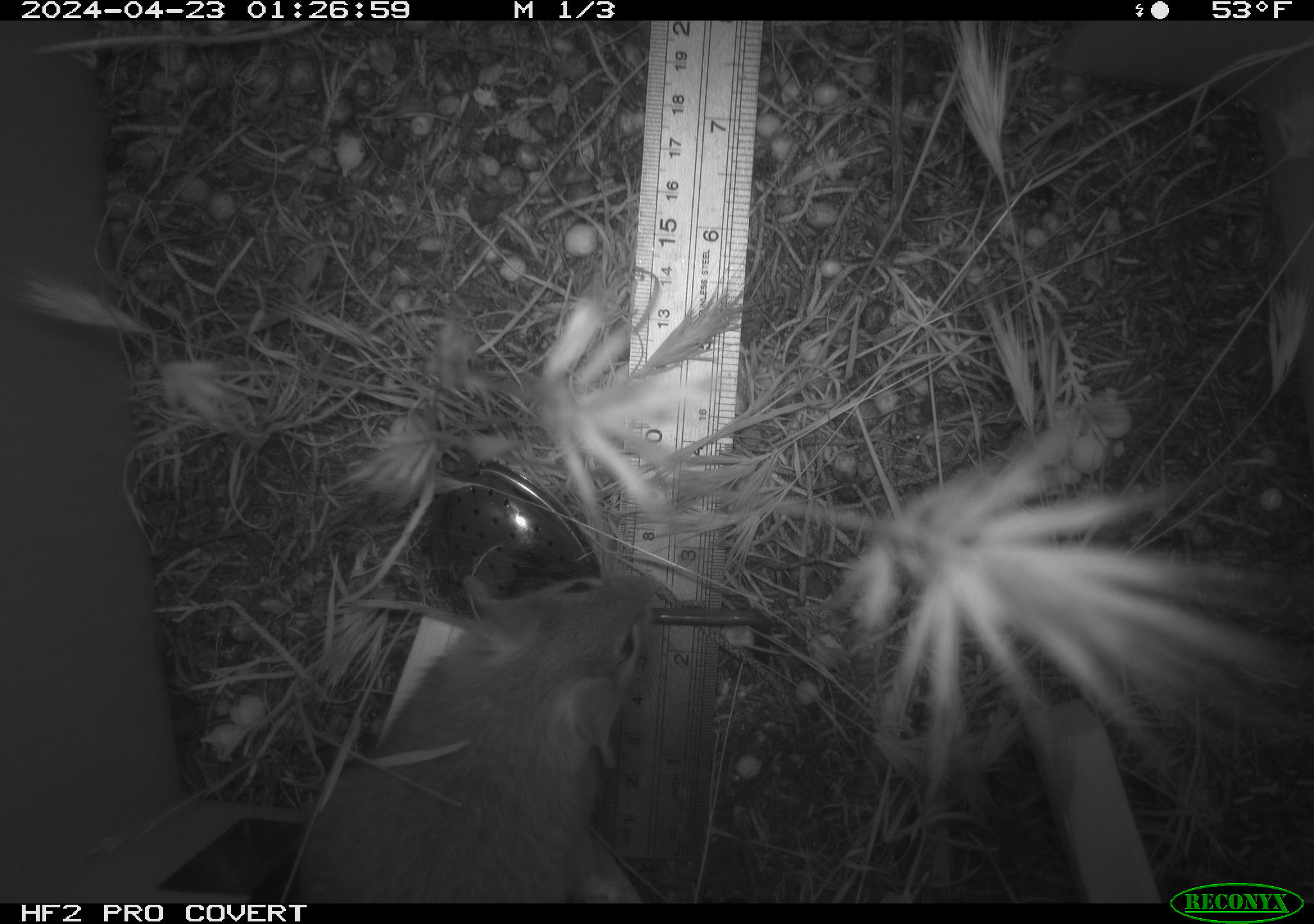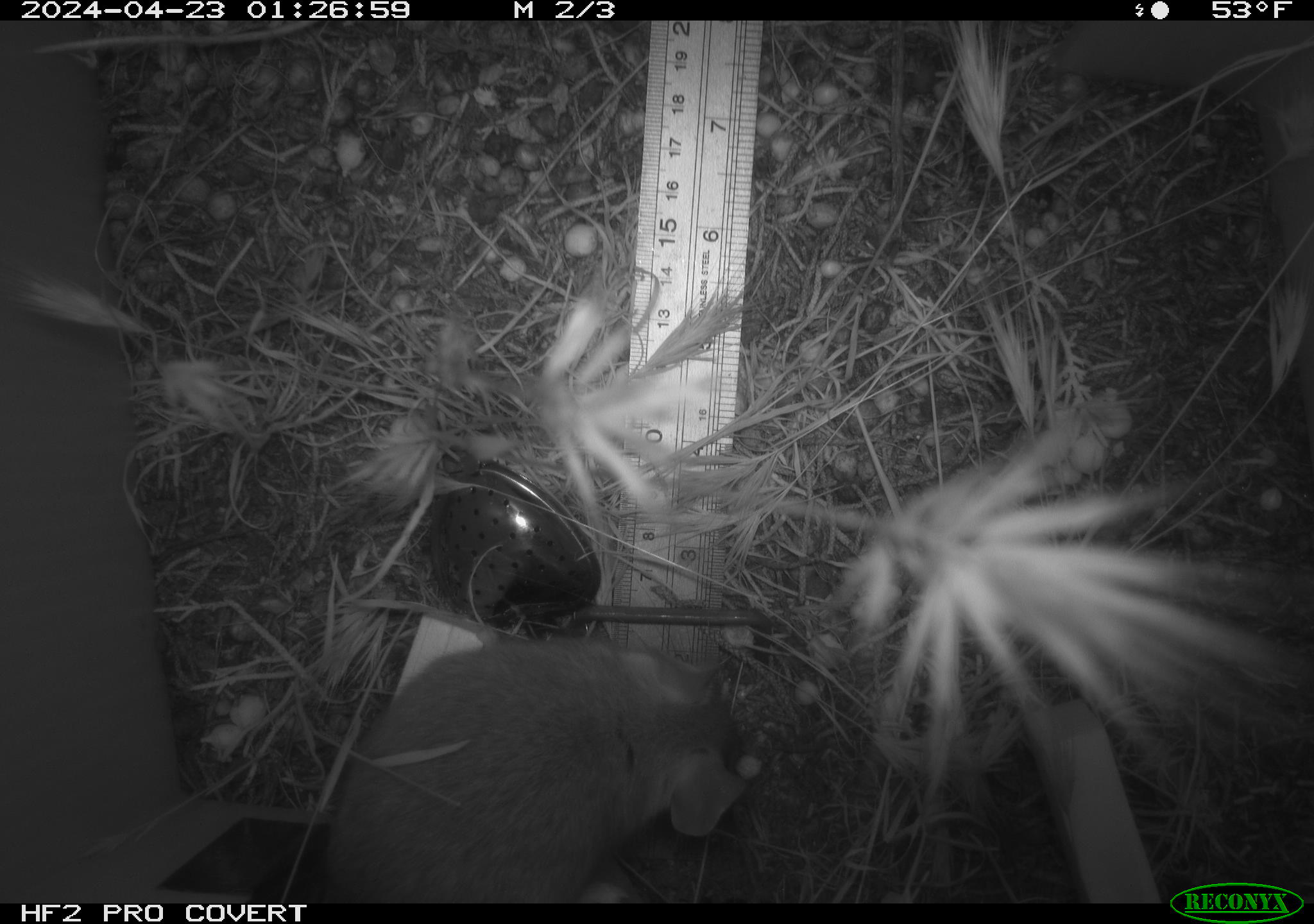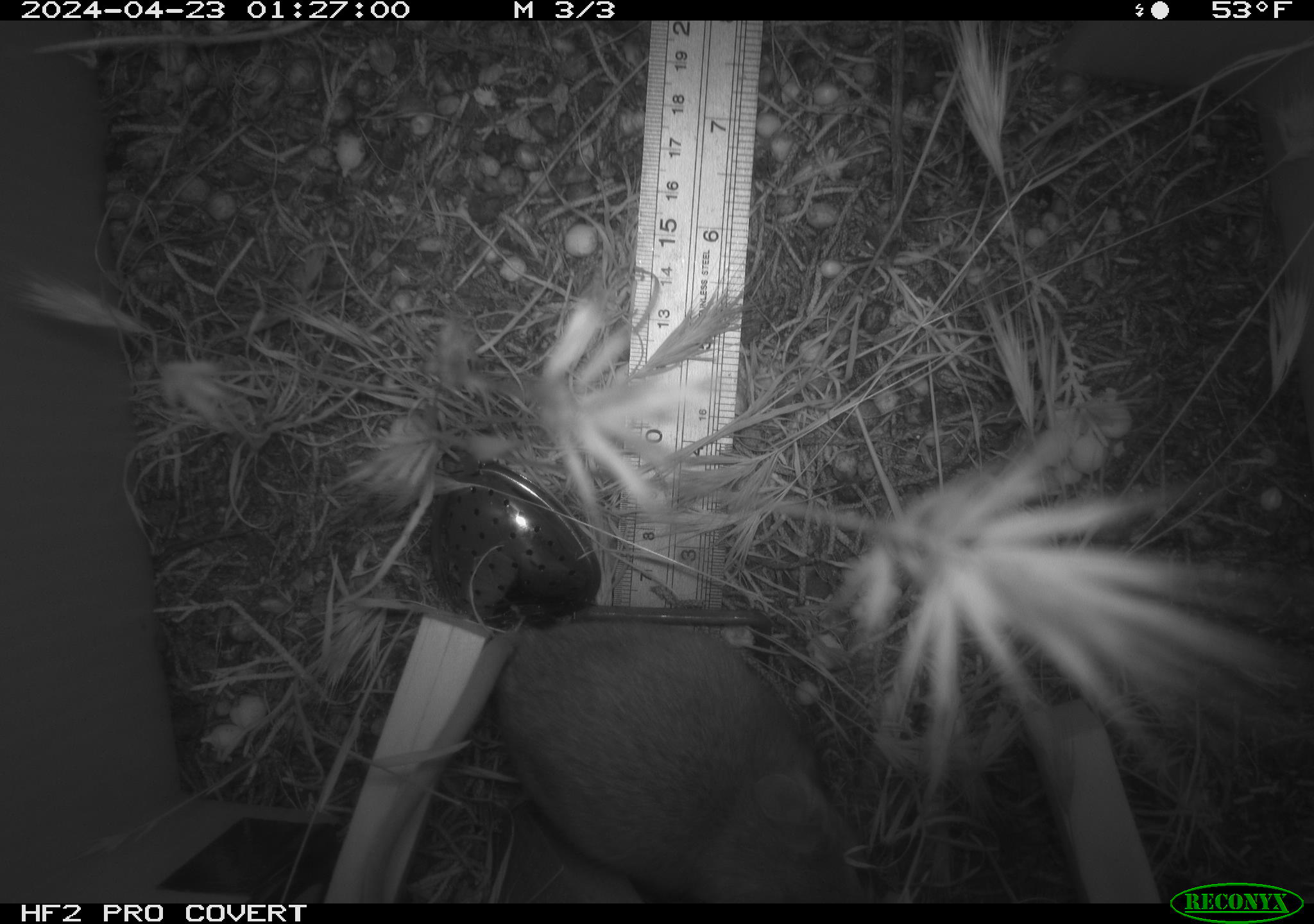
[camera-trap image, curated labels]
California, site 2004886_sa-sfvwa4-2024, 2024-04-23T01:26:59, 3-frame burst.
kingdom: Animalia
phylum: Chordata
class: Mammalia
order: Rodentia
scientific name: Rodentia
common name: mouse species